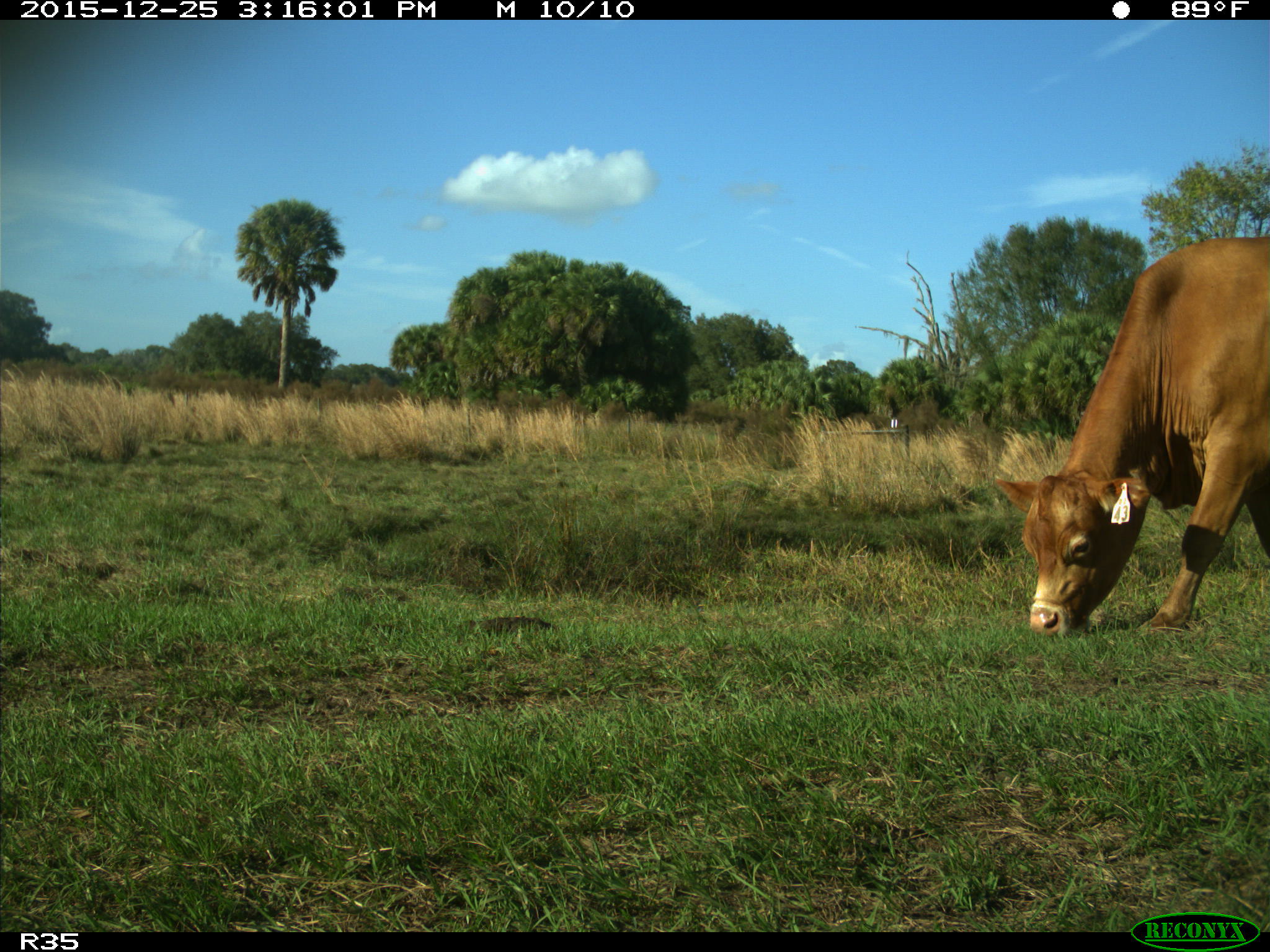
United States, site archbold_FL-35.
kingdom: Animalia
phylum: Chordata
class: Mammalia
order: Artiodactyla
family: Bovidae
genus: Bos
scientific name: Bos taurus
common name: domestic cow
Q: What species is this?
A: Bos taurus (domestic cow).